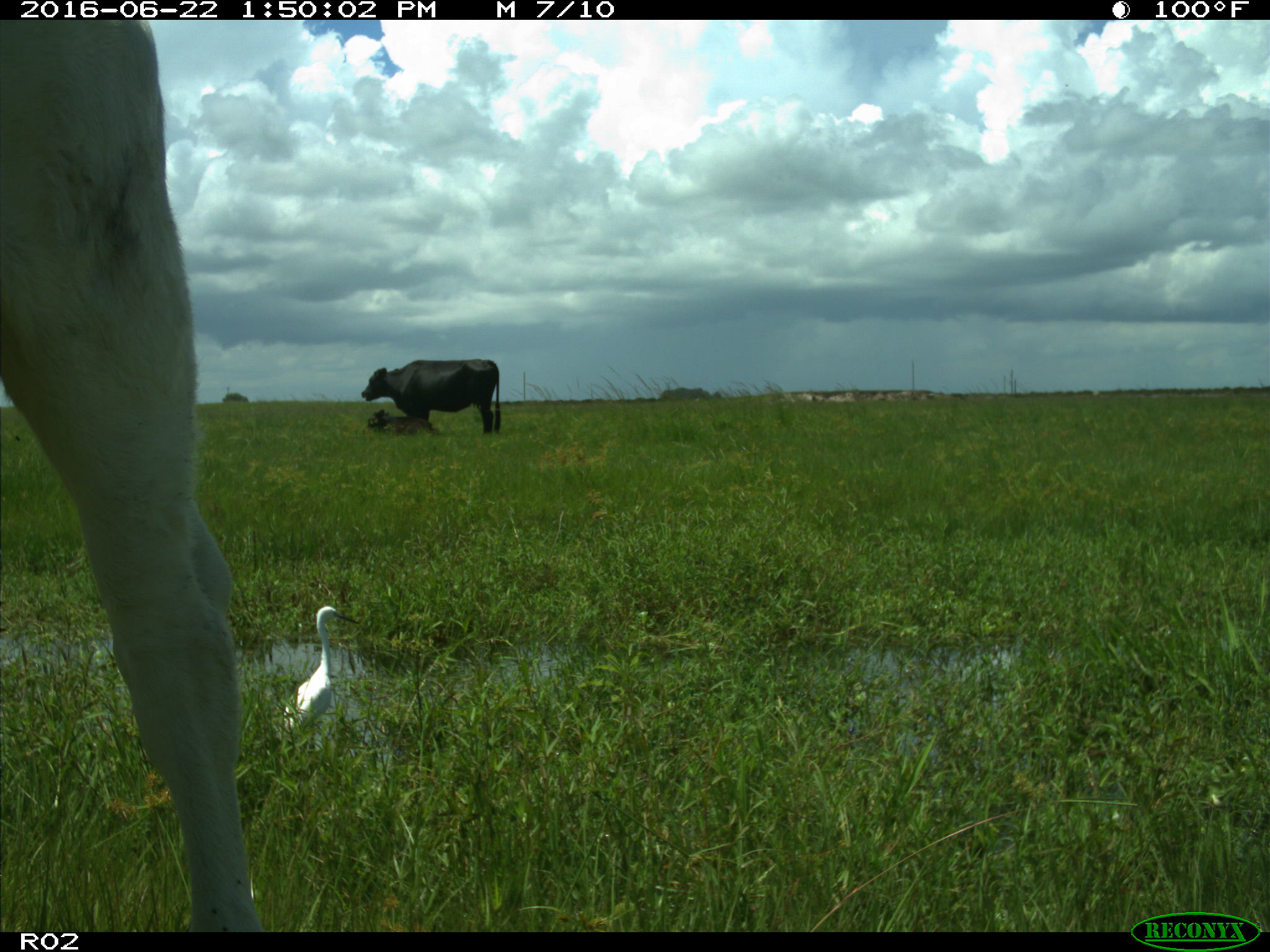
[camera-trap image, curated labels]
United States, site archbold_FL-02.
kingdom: Animalia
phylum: Chordata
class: Mammalia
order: Artiodactyla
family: Bovidae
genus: Bos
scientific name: Bos taurus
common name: domestic cow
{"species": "Bos taurus (domestic cow)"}